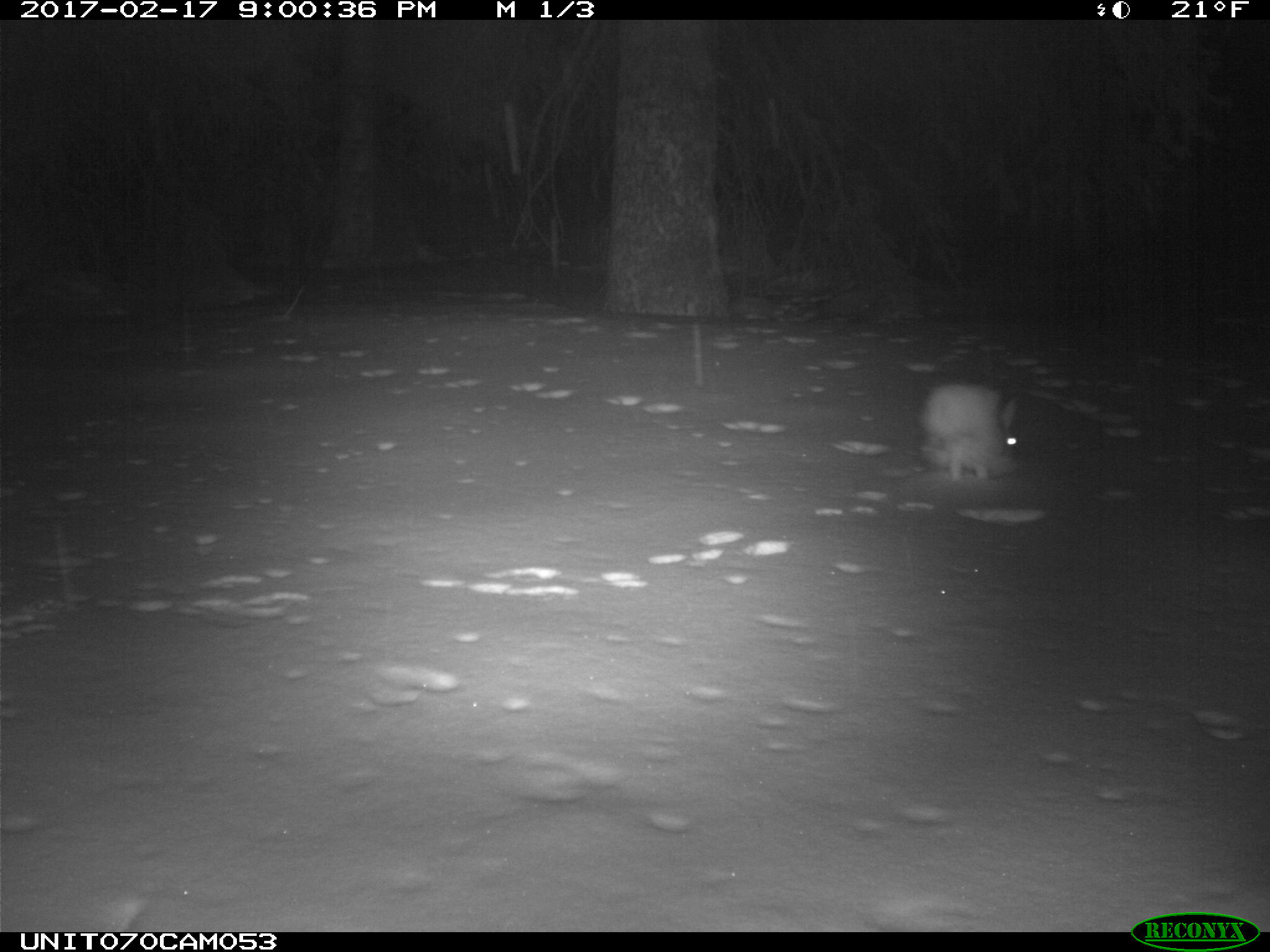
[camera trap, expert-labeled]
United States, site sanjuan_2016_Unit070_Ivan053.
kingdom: Animalia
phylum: Chordata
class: Mammalia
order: Lagomorpha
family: Leporidae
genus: Lepus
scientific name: Lepus americanus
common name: snowshoe hare